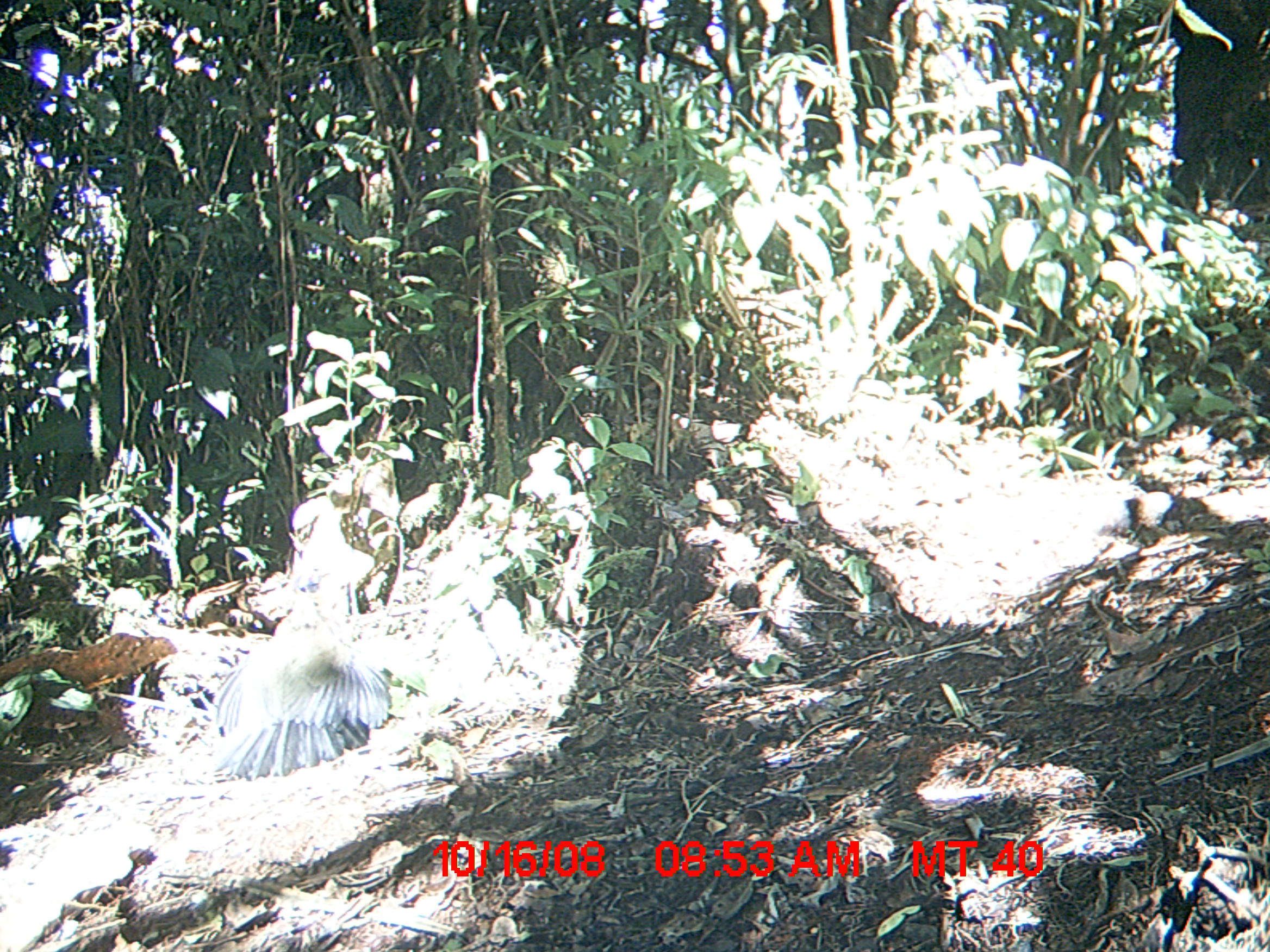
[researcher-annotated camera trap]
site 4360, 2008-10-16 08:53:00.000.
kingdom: Animalia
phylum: Chordata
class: Aves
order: Cuculiformes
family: Cuculidae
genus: Coua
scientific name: Coua serriana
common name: red-breasted coua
Coua serriana (red-breasted coua), count 2.